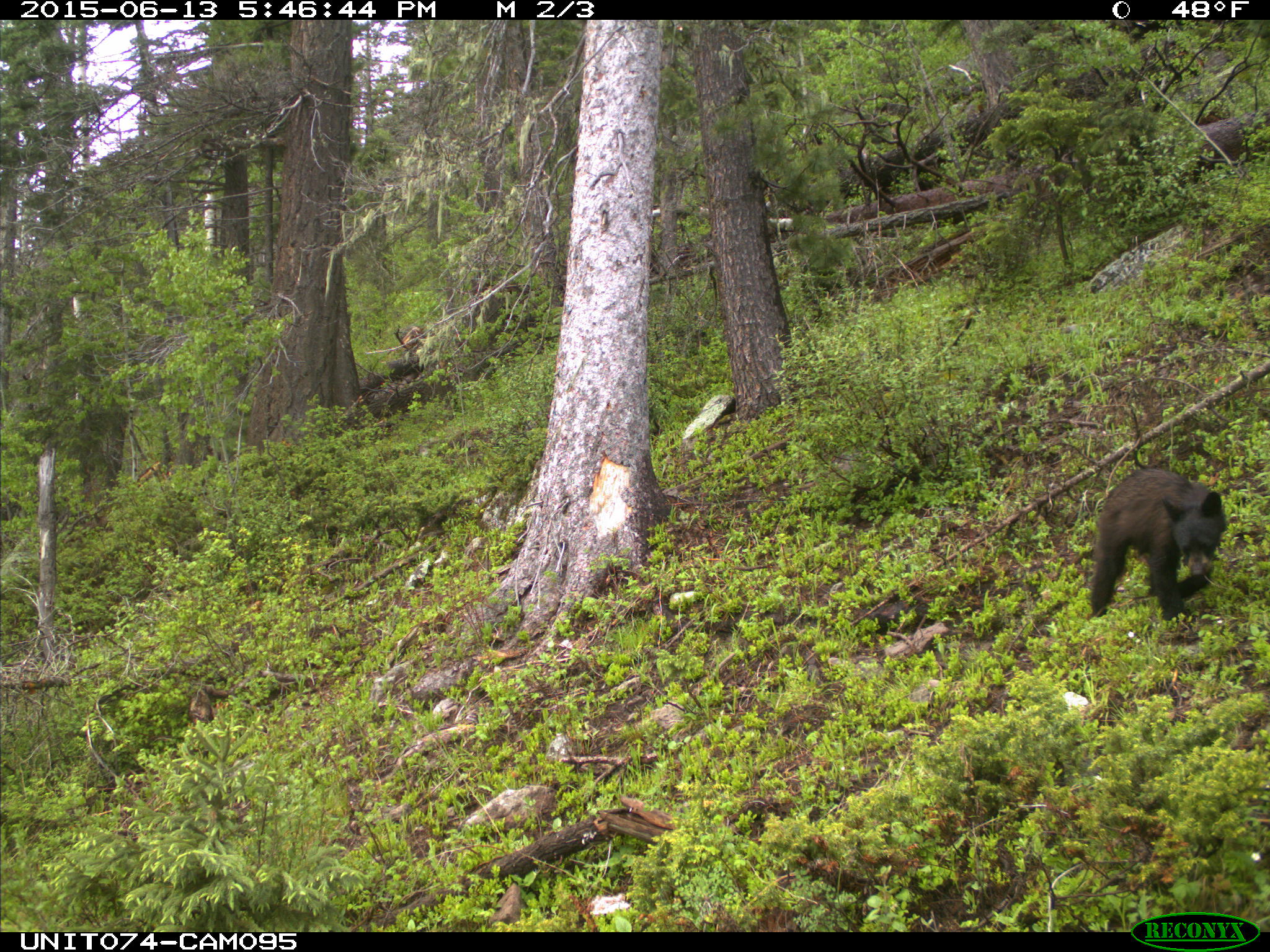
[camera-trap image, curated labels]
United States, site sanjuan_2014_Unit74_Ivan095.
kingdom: Animalia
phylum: Chordata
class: Mammalia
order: Carnivora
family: Ursidae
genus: Ursus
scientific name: Ursus americanus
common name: american black bear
Ursus americanus (american black bear).